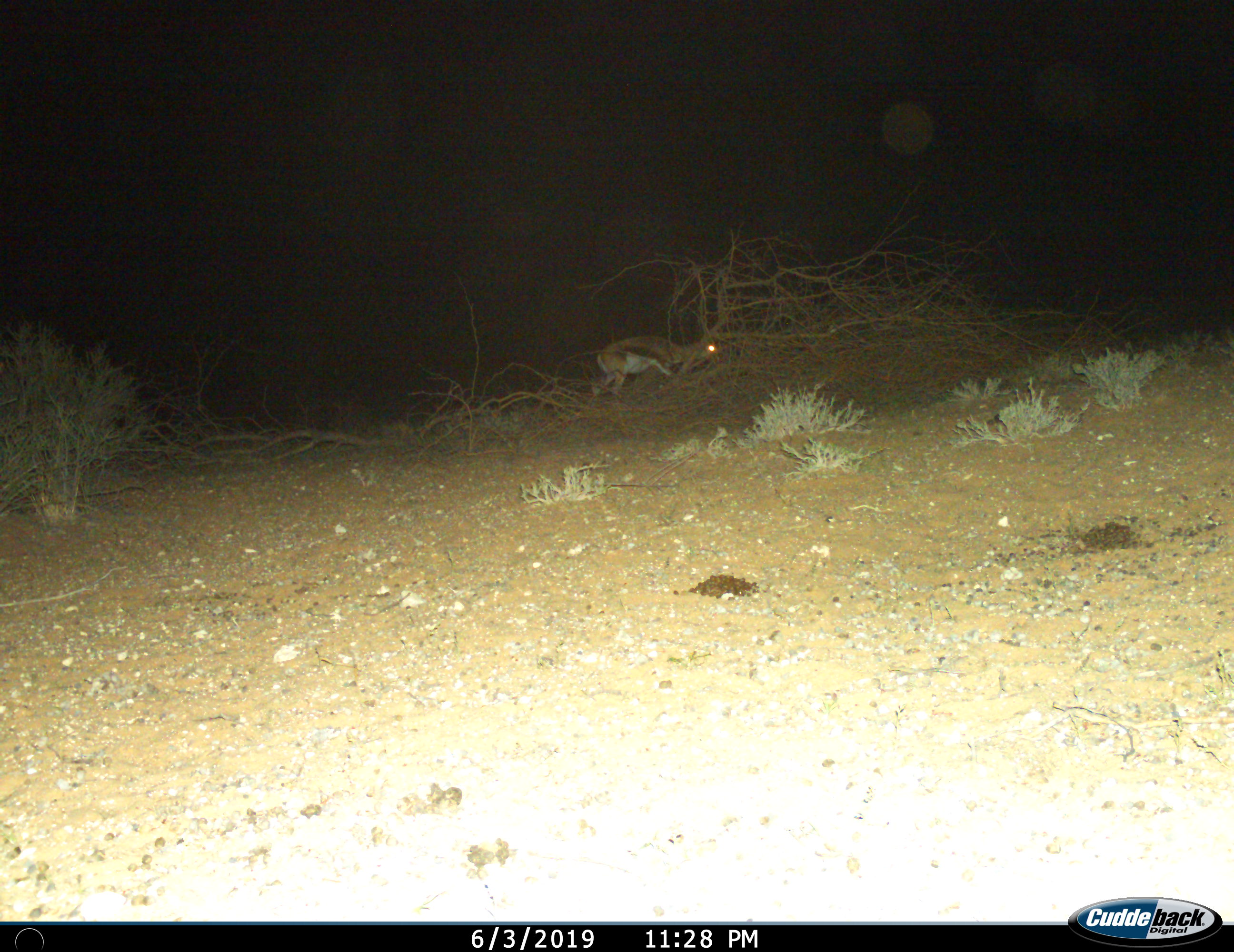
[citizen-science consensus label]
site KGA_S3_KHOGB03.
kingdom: Animalia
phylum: Chordata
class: Mammalia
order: Artiodactyla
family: Bovidae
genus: Antidorcas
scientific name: Antidorcas marsupialis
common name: springbok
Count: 1.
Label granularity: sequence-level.